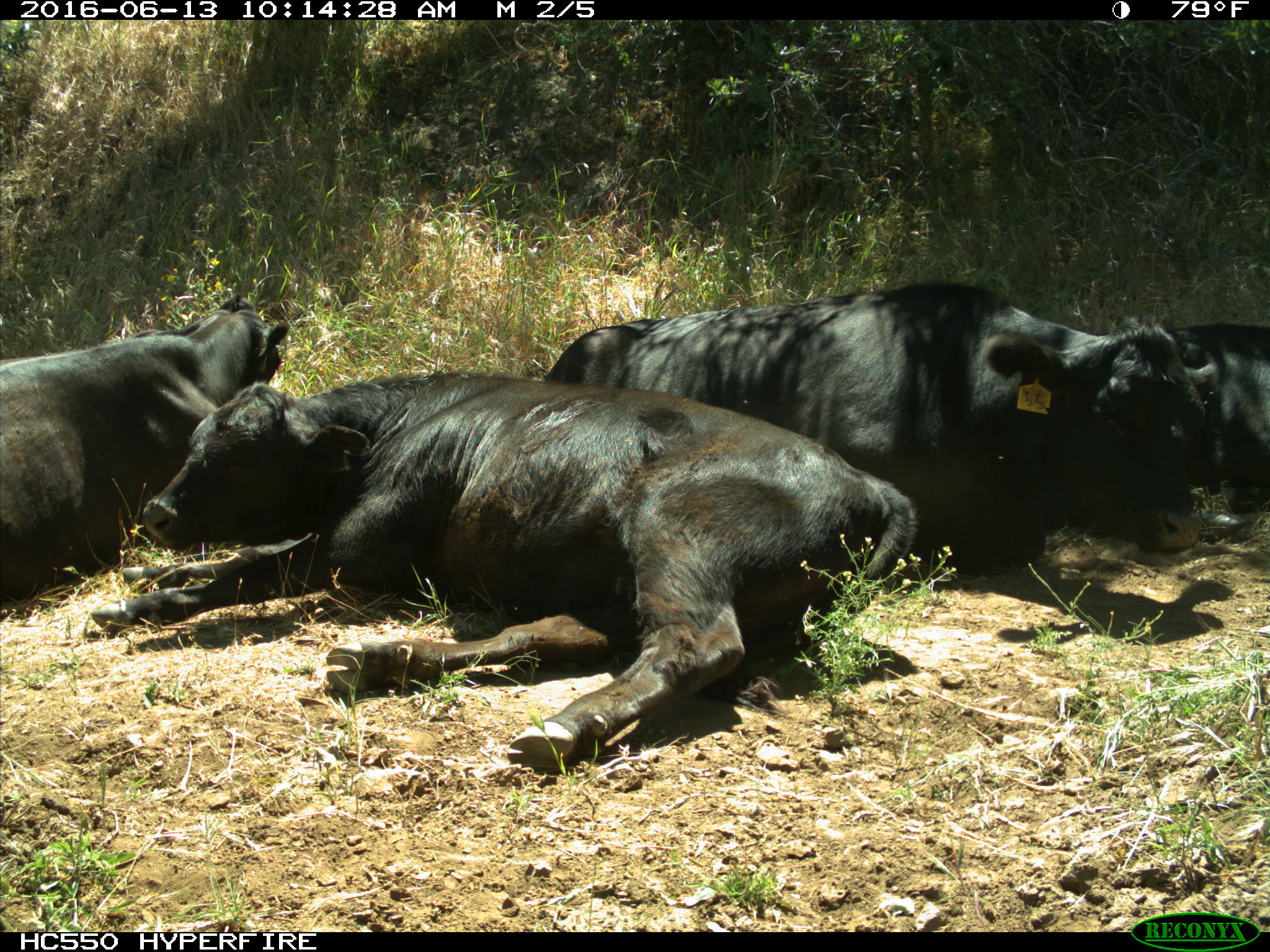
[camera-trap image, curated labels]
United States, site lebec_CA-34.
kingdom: Animalia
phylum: Chordata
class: Mammalia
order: Artiodactyla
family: Bovidae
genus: Bos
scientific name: Bos taurus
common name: domestic cow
Bos taurus (domestic cow).